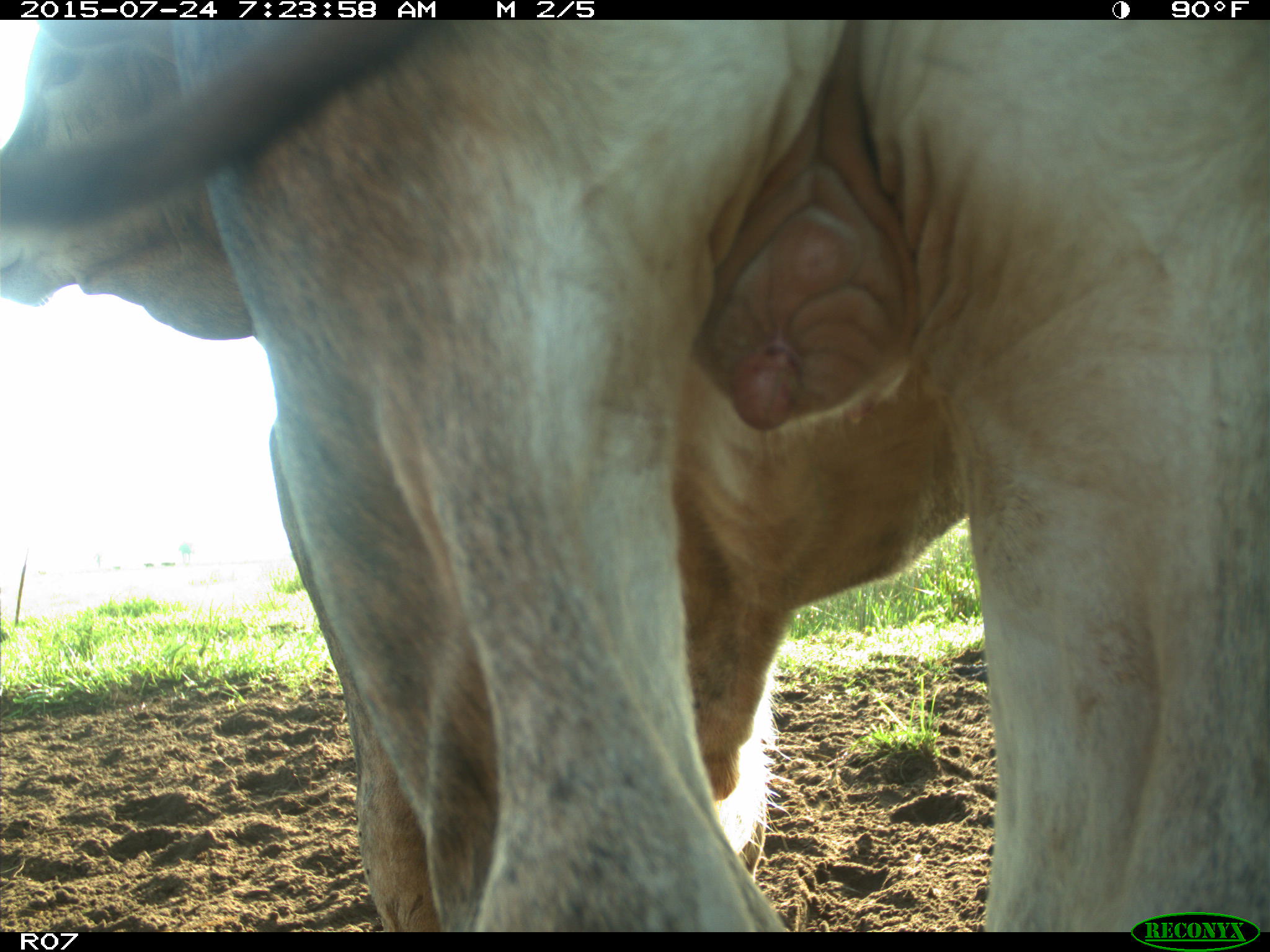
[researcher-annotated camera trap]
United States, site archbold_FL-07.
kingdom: Animalia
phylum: Chordata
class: Mammalia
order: Artiodactyla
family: Bovidae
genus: Bos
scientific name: Bos taurus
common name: domestic cow